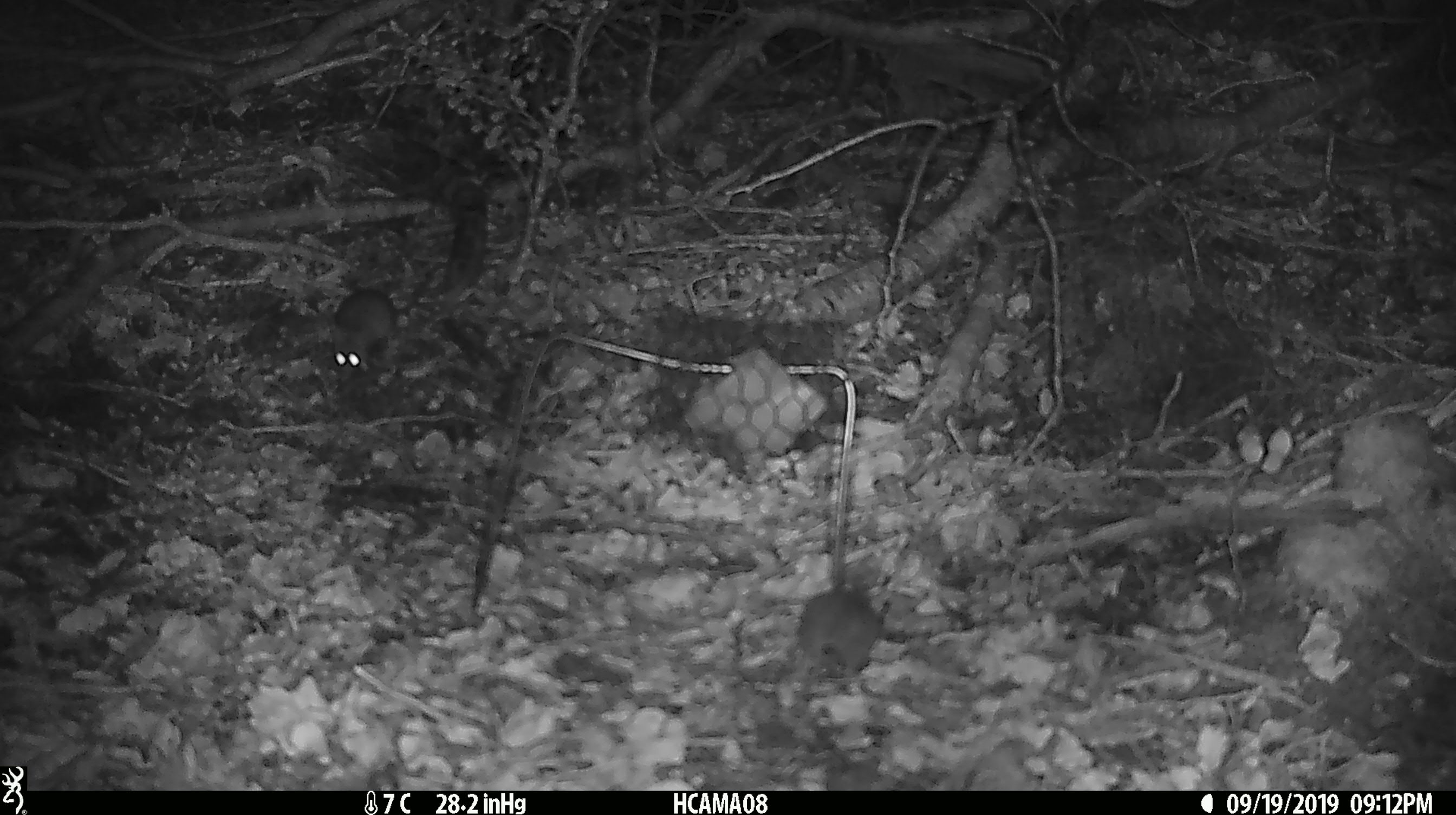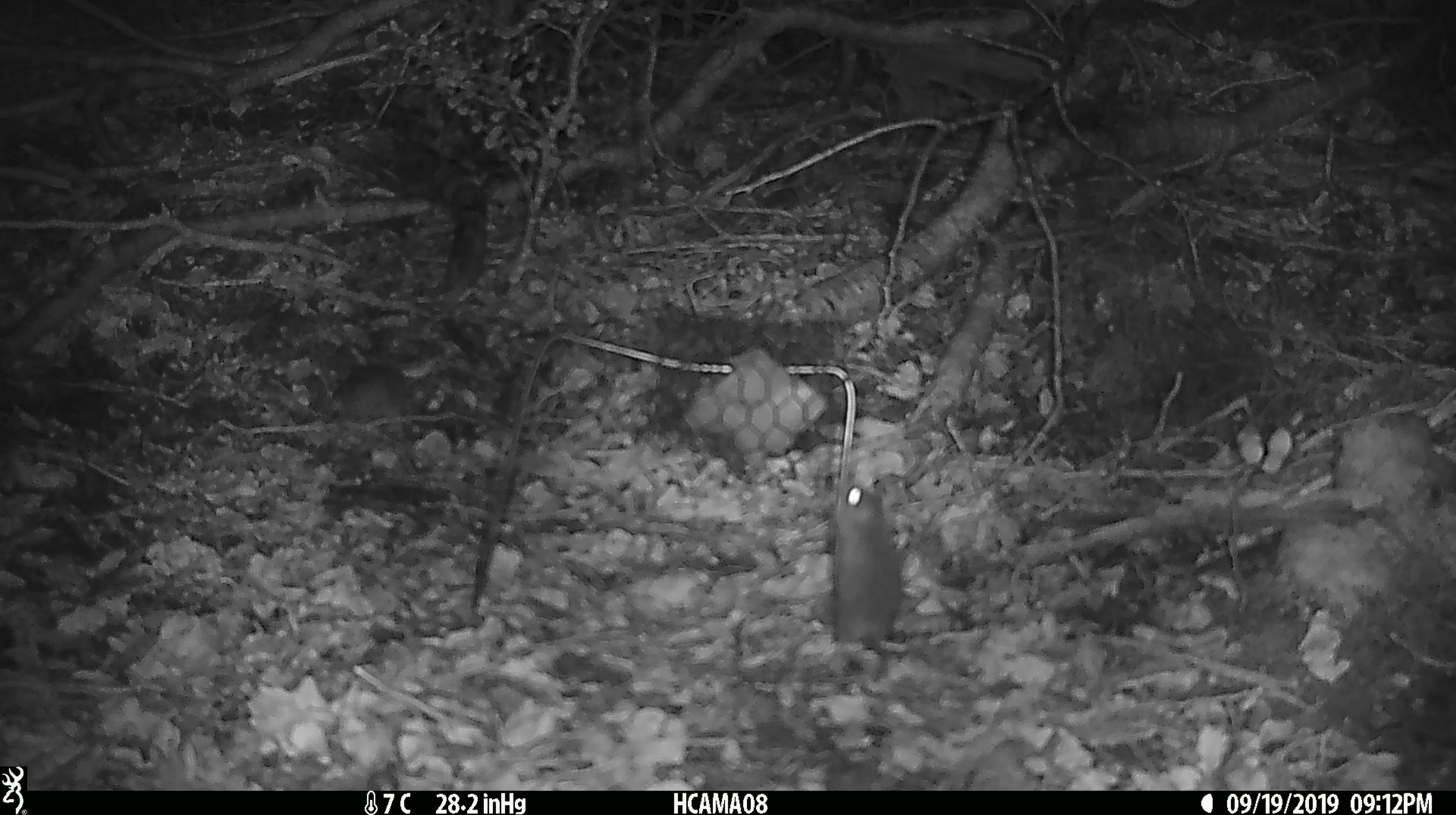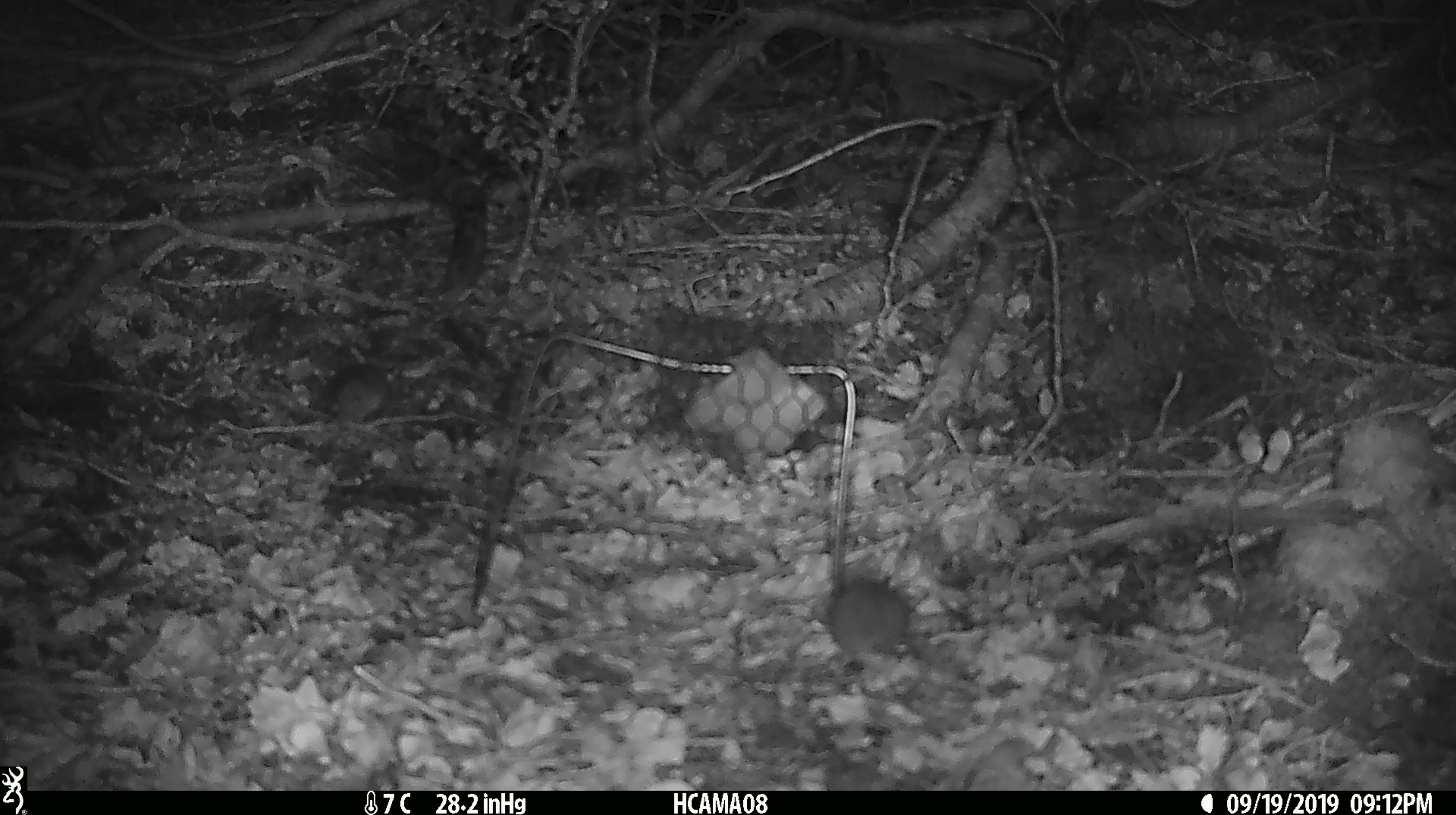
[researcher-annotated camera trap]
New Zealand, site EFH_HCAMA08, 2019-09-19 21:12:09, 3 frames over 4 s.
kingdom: Animalia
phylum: Chordata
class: Mammalia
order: Rodentia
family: Muridae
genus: Mus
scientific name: Mus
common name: mouse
Mouse (Mus).